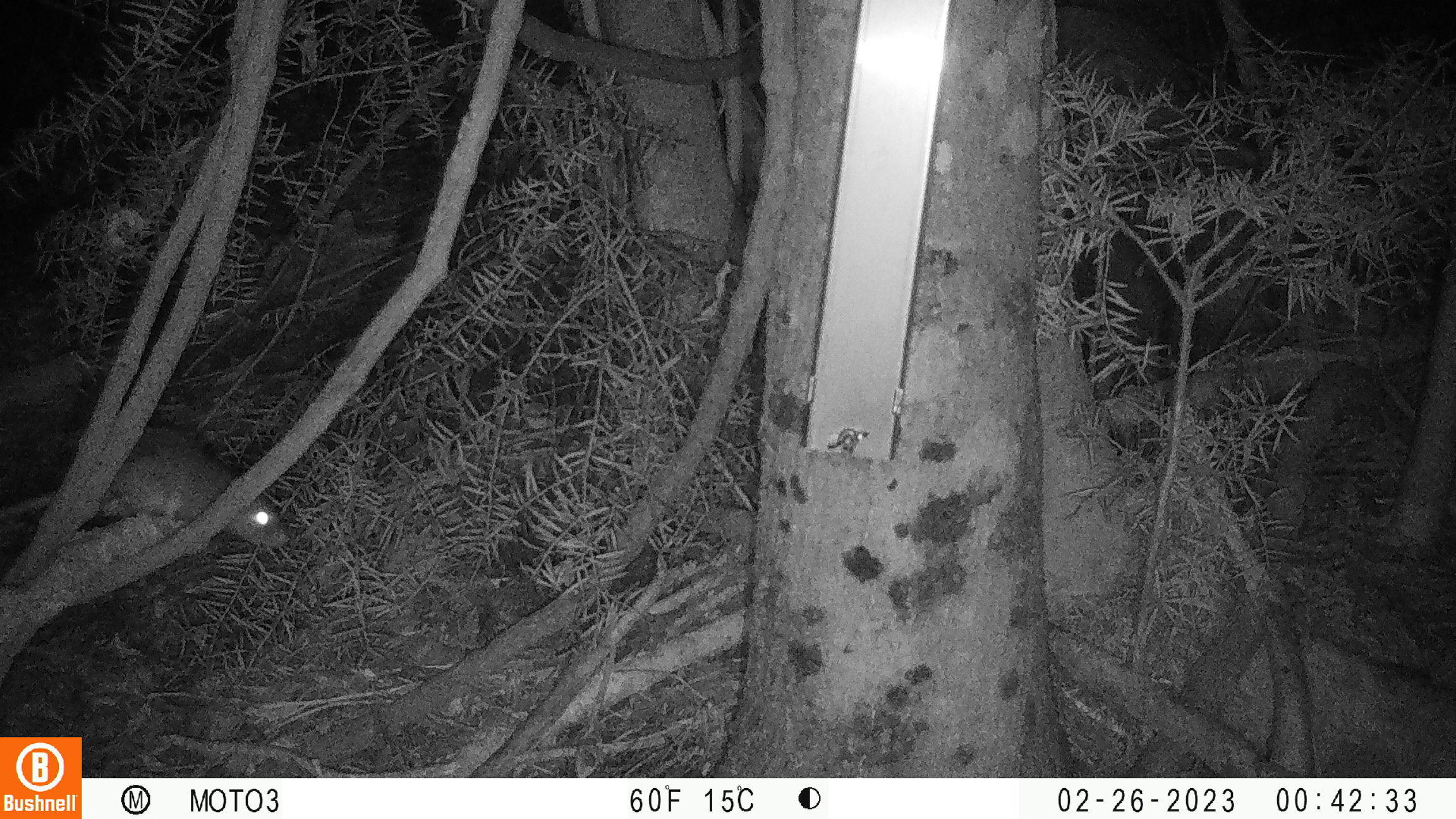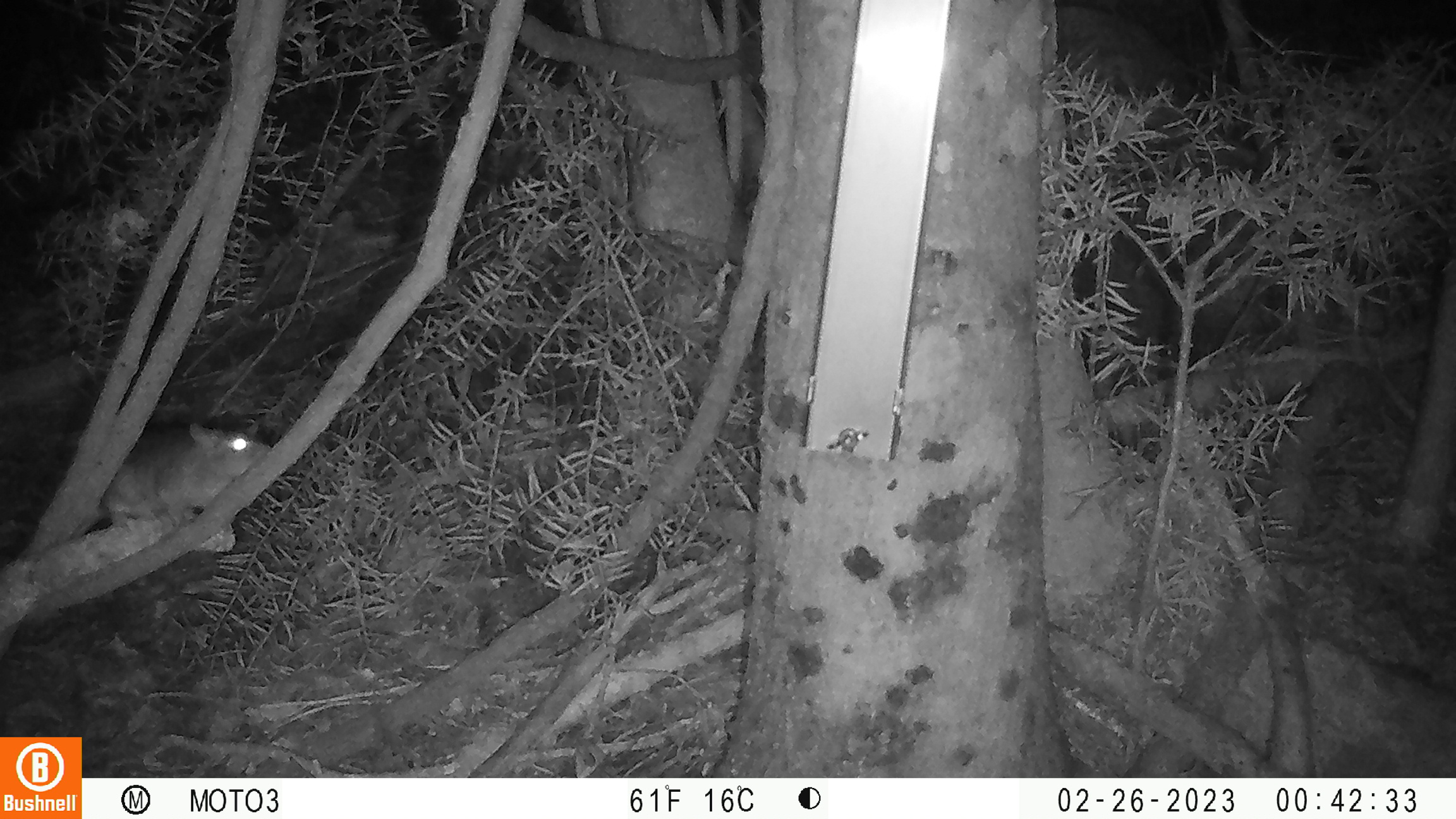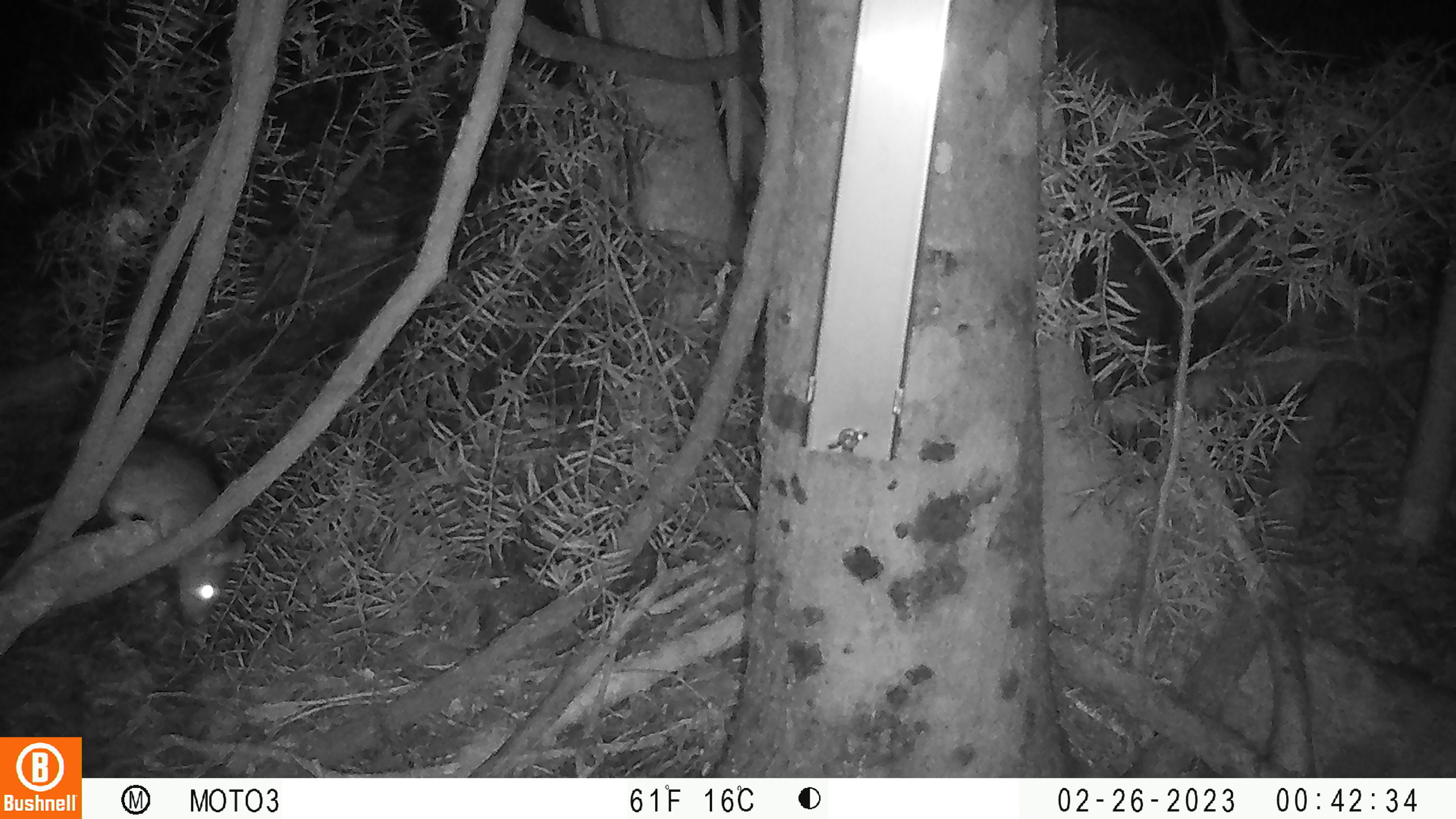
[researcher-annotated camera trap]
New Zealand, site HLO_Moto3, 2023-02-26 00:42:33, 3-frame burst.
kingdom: Animalia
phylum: Chordata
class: Mammalia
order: Rodentia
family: Muridae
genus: Rattus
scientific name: Rattus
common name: rat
Rat (Rattus).